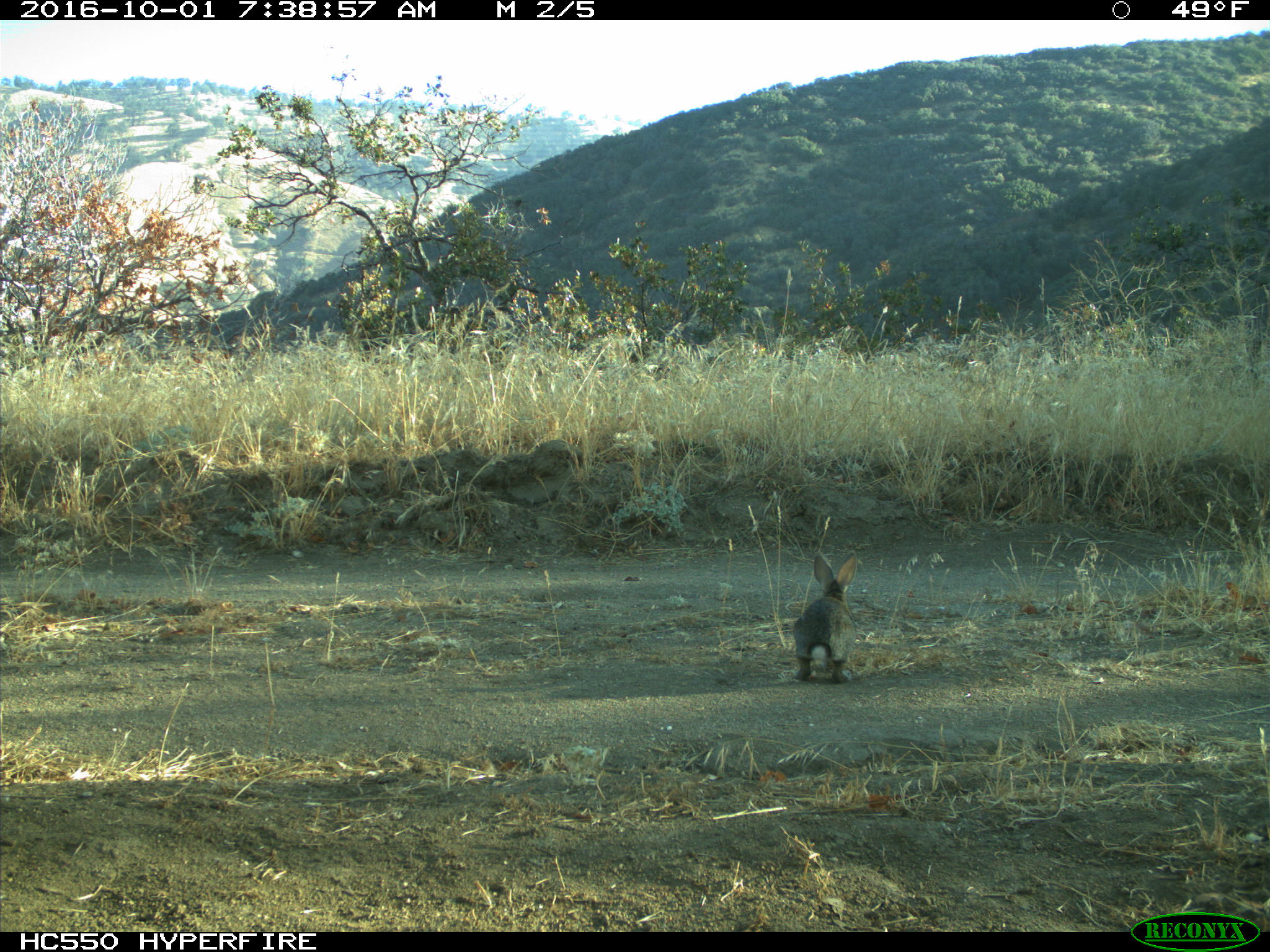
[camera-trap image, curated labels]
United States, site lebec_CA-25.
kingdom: Animalia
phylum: Chordata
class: Mammalia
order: Lagomorpha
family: Leporidae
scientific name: Leporidae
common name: rabbits and hares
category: unidentified rabbit